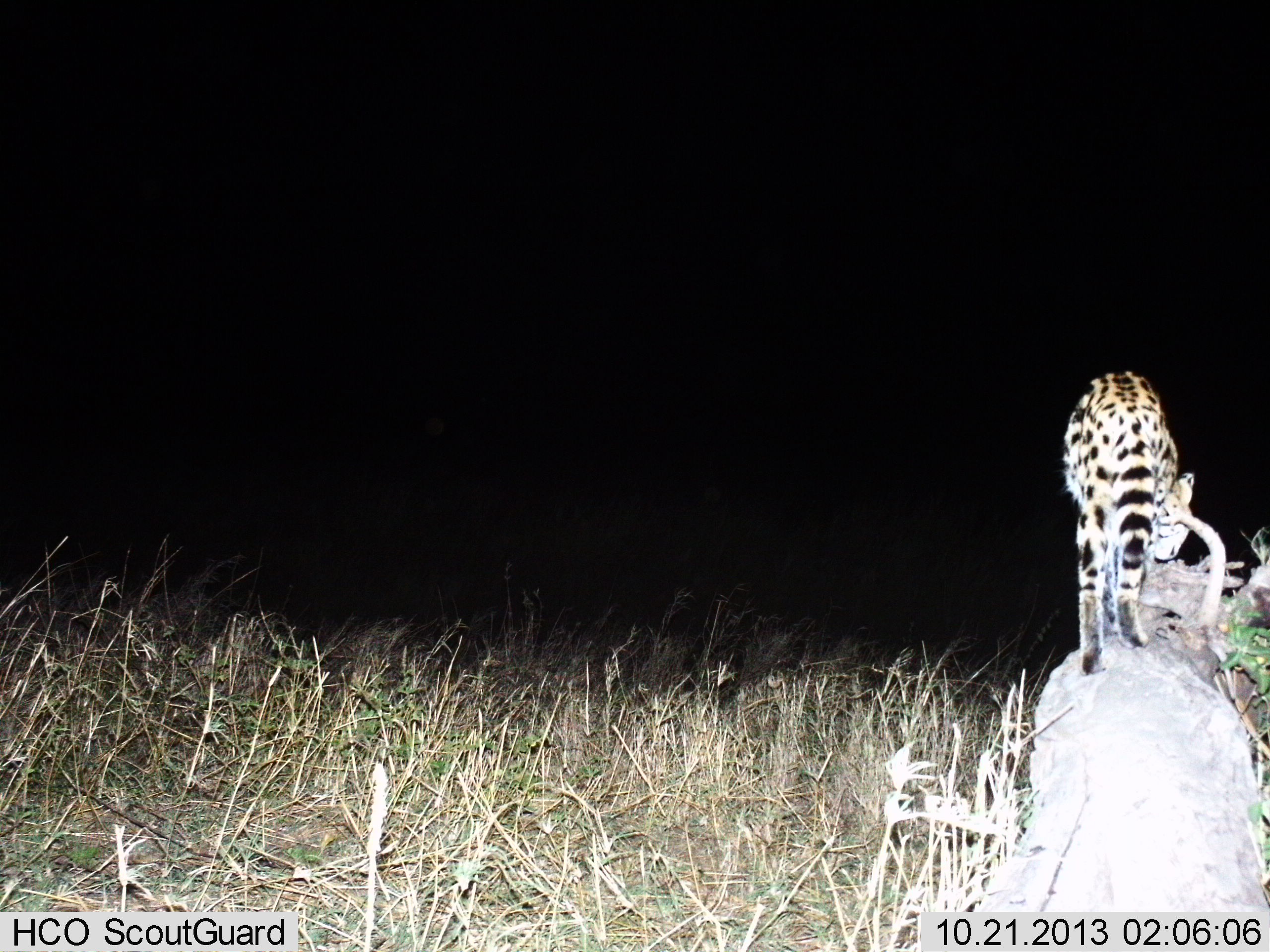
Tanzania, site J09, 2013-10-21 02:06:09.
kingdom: Animalia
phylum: Chordata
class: Mammalia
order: Carnivora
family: Felidae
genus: Leptailurus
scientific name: Leptailurus serval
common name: serval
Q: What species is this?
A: Serval (Leptailurus serval).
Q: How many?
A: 1.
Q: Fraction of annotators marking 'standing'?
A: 52%.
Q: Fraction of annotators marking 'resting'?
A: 0%.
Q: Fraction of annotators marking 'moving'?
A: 39%.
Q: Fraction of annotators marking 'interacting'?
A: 0%.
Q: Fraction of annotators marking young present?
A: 0%.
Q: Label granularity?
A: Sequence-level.